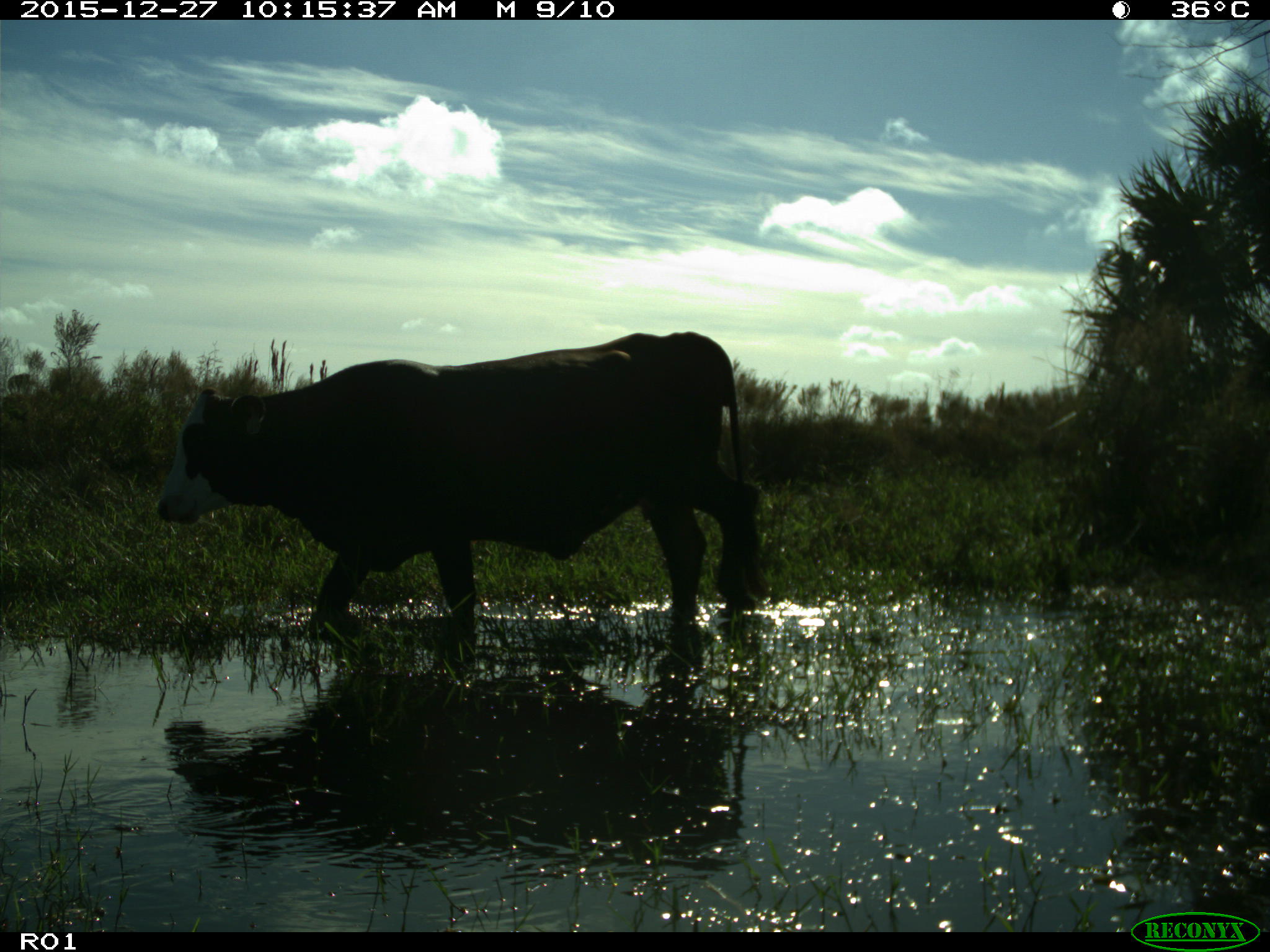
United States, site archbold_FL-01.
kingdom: Animalia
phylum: Chordata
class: Mammalia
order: Artiodactyla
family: Bovidae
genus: Bos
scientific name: Bos taurus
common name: domestic cow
Bos taurus (domestic cow).